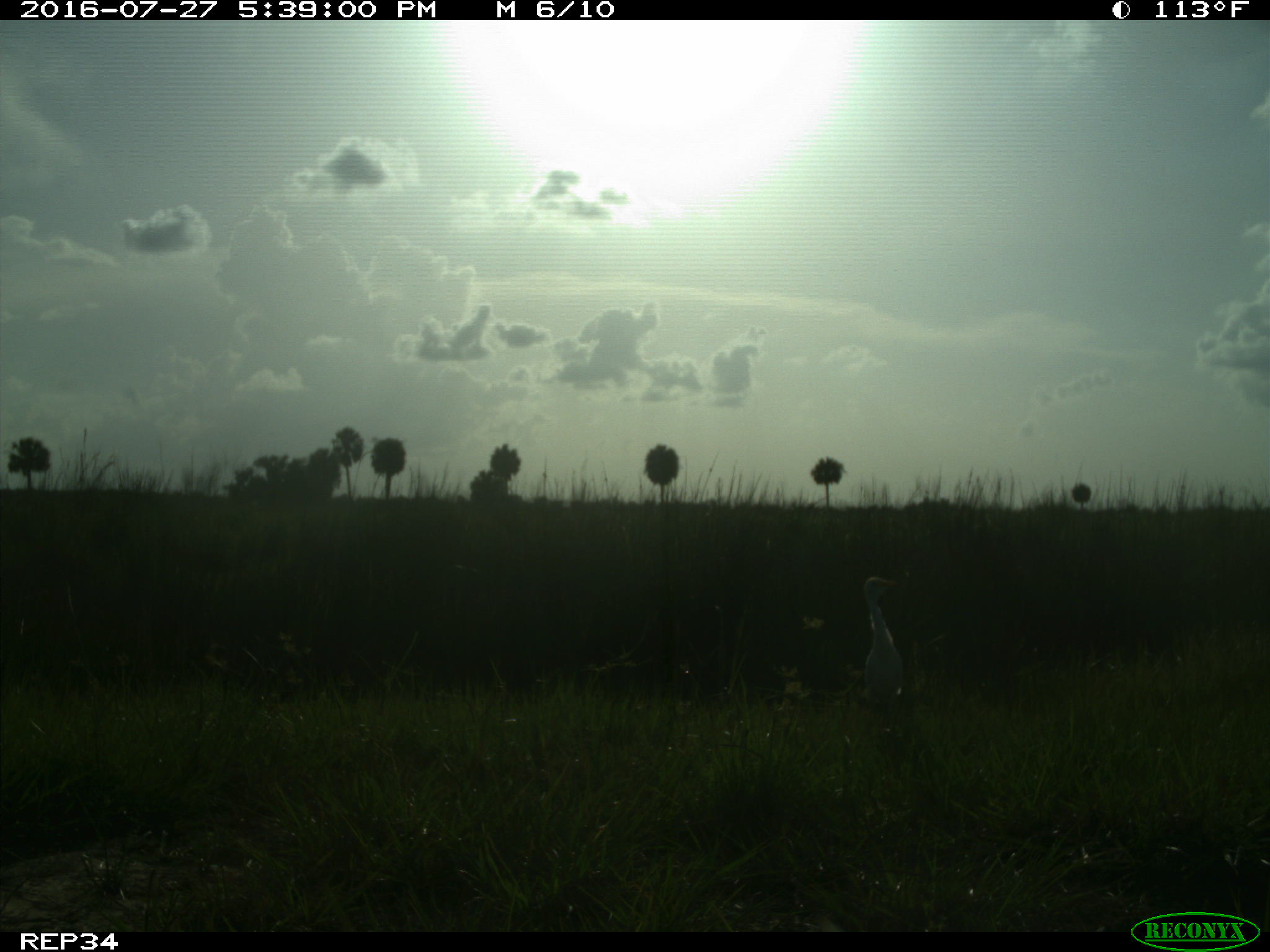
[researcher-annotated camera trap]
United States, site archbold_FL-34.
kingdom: Animalia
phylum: Chordata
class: Aves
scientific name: Aves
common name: birds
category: unidentified bird